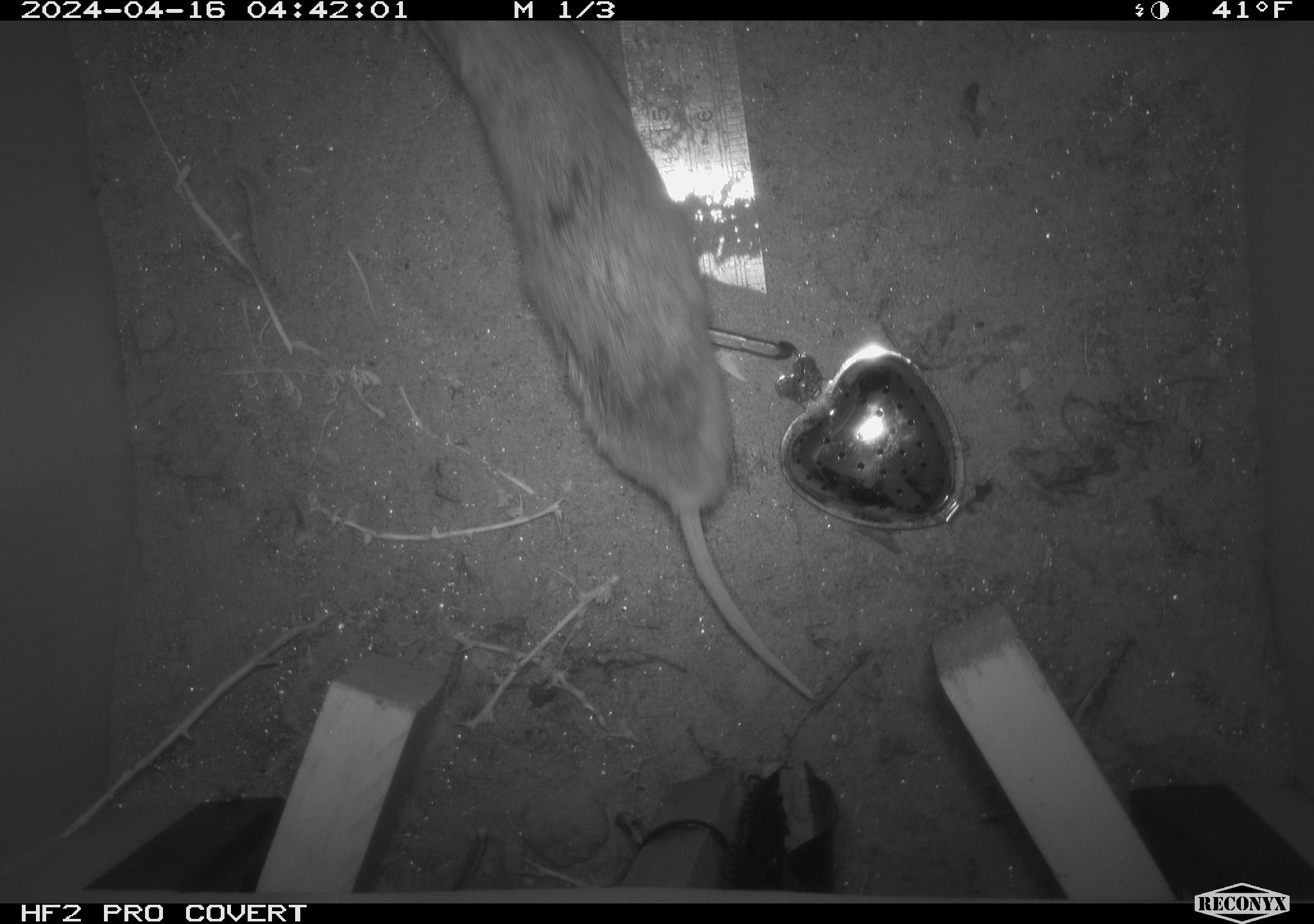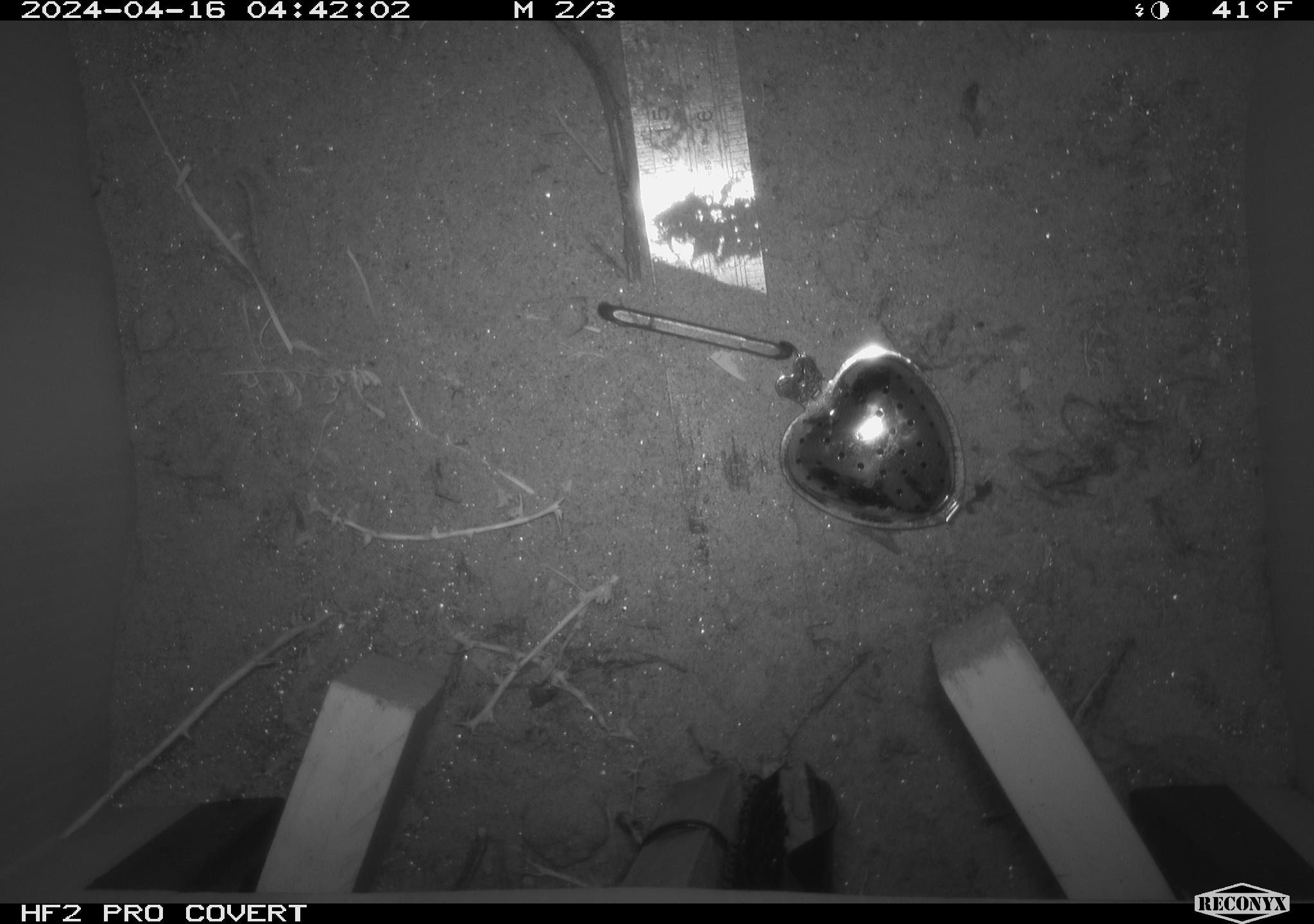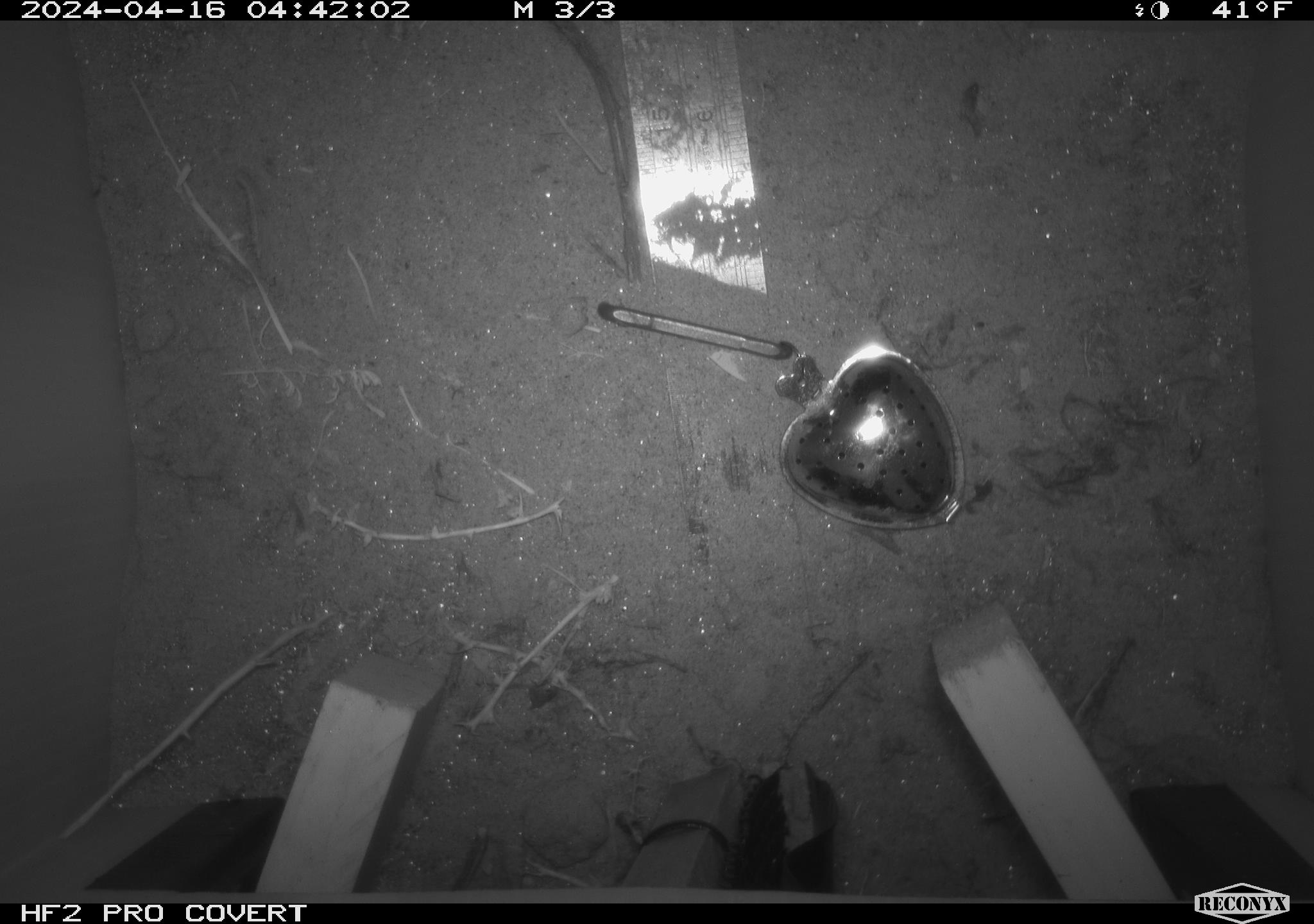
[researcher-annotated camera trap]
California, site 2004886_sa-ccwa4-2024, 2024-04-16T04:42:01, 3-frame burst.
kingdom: Animalia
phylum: Chordata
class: Mammalia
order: Rodentia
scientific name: Rodentia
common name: woodrat or rat or mouse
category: woodrat or rat or mouse species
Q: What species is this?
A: Woodrat or rat or mouse species (woodrat or rat or mouse) (Rodentia).